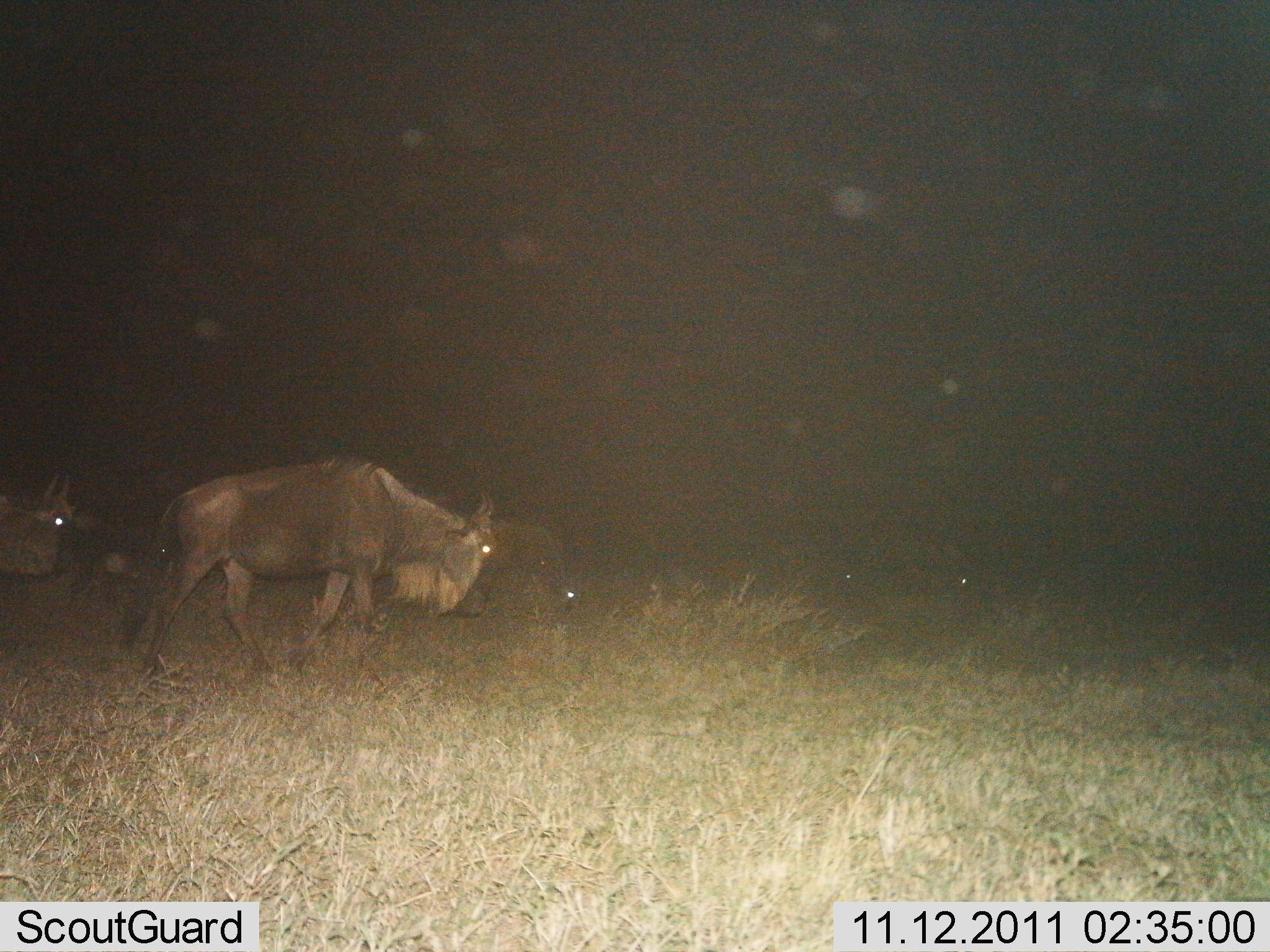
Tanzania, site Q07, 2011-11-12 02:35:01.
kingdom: Animalia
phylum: Chordata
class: Mammalia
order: Artiodactyla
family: Bovidae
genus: Connochaetes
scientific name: Connochaetes taurinus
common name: blue wildebeest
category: wildebeest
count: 3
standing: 9%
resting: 9%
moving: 91%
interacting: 0%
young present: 0%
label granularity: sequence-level